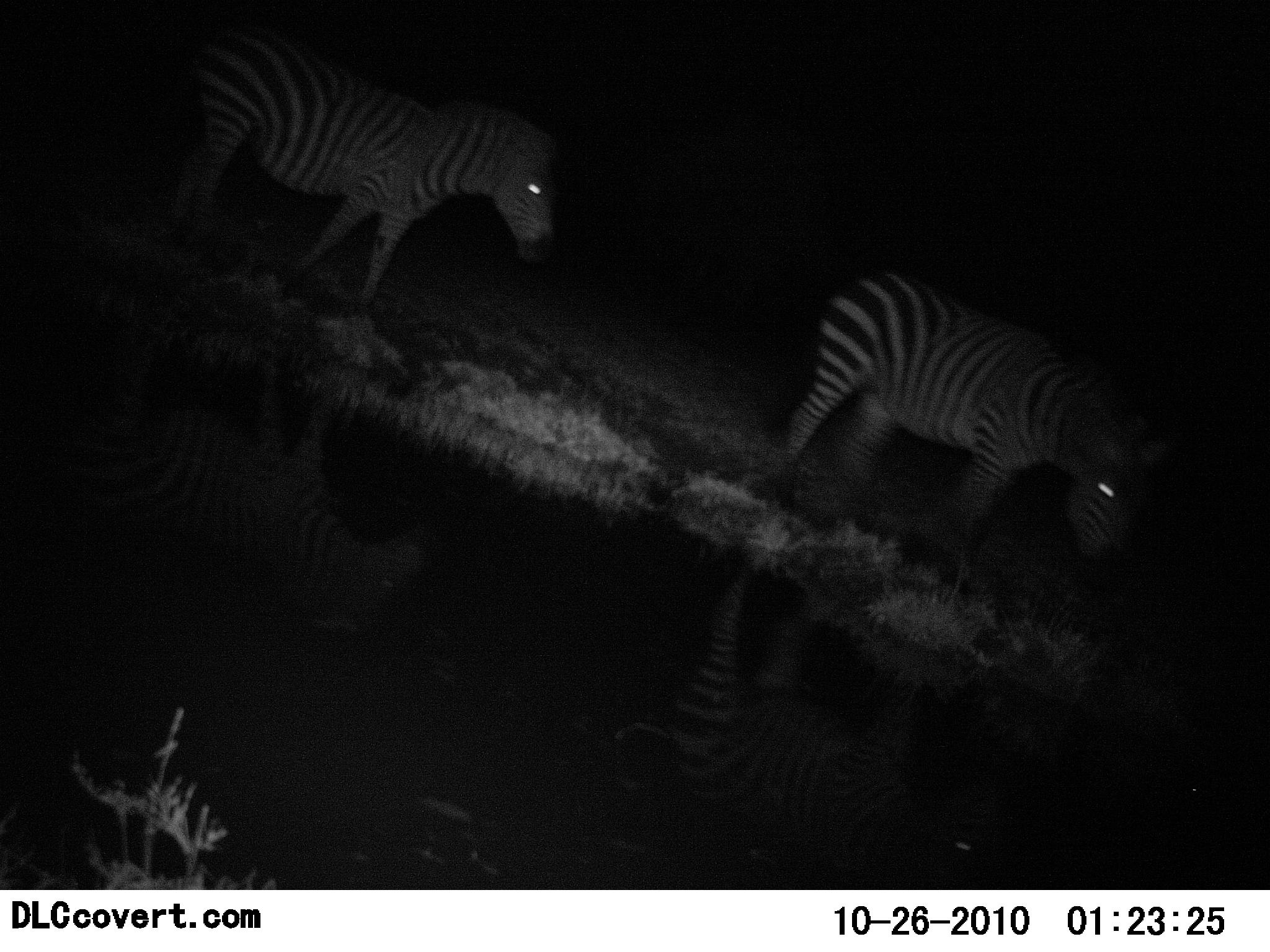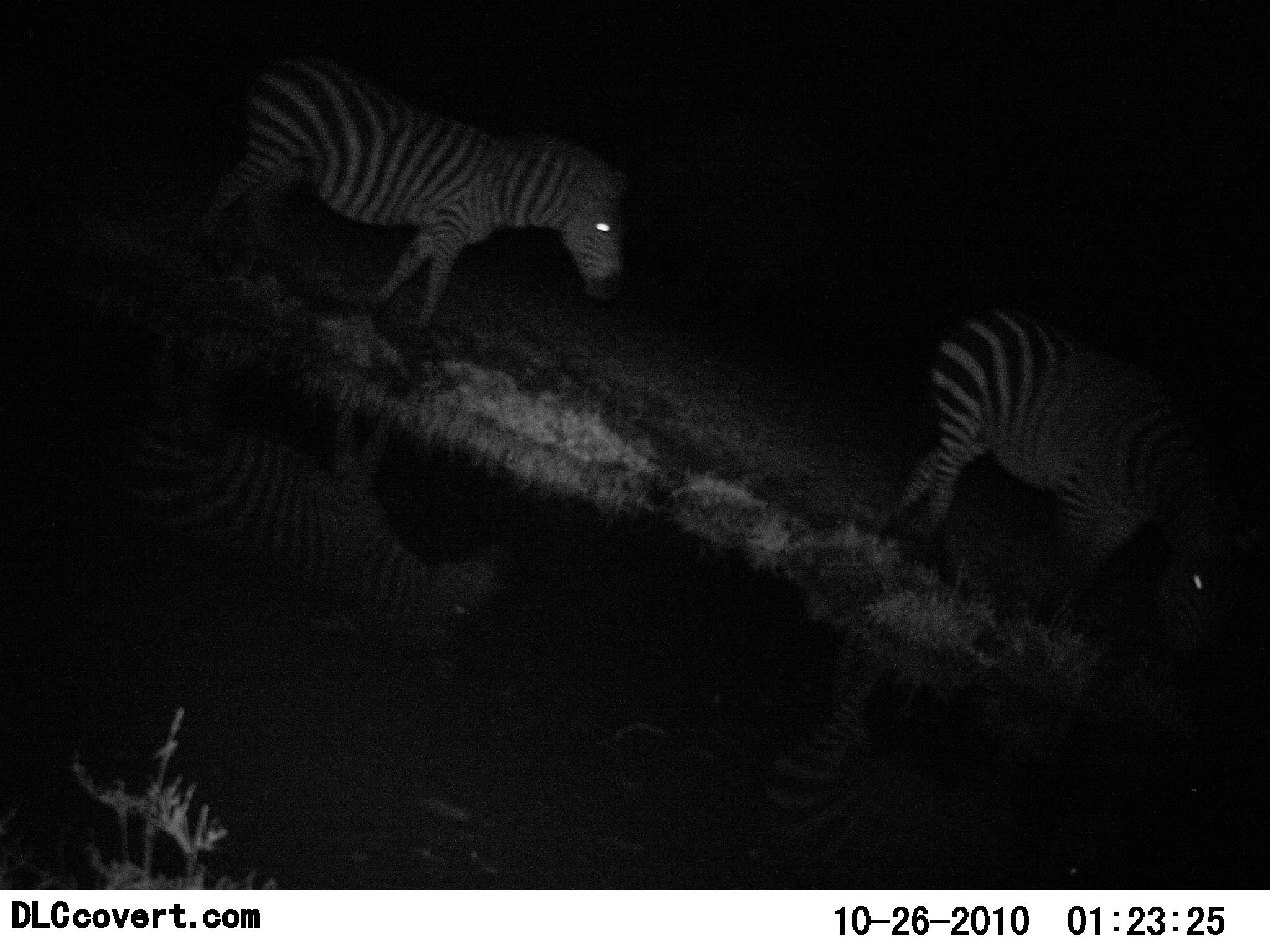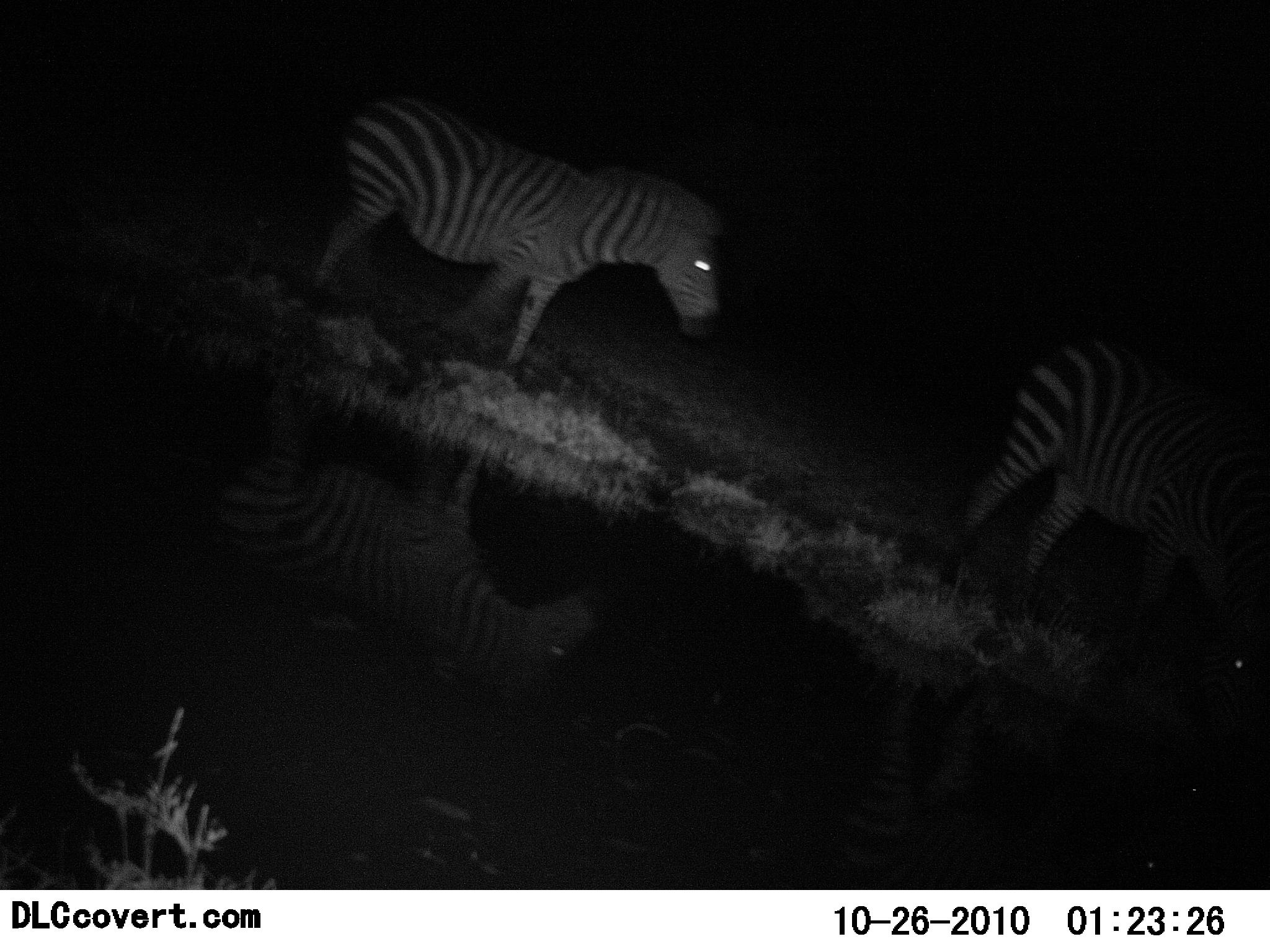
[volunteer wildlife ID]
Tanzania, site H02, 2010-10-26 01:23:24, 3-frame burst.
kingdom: Animalia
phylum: Chordata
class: Mammalia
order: Perissodactyla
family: Equidae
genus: Equus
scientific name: Equus quagga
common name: plains zebra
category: zebra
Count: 2.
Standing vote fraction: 0%.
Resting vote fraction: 0%.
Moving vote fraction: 94%.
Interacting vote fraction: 0%.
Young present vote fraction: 0%.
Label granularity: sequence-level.